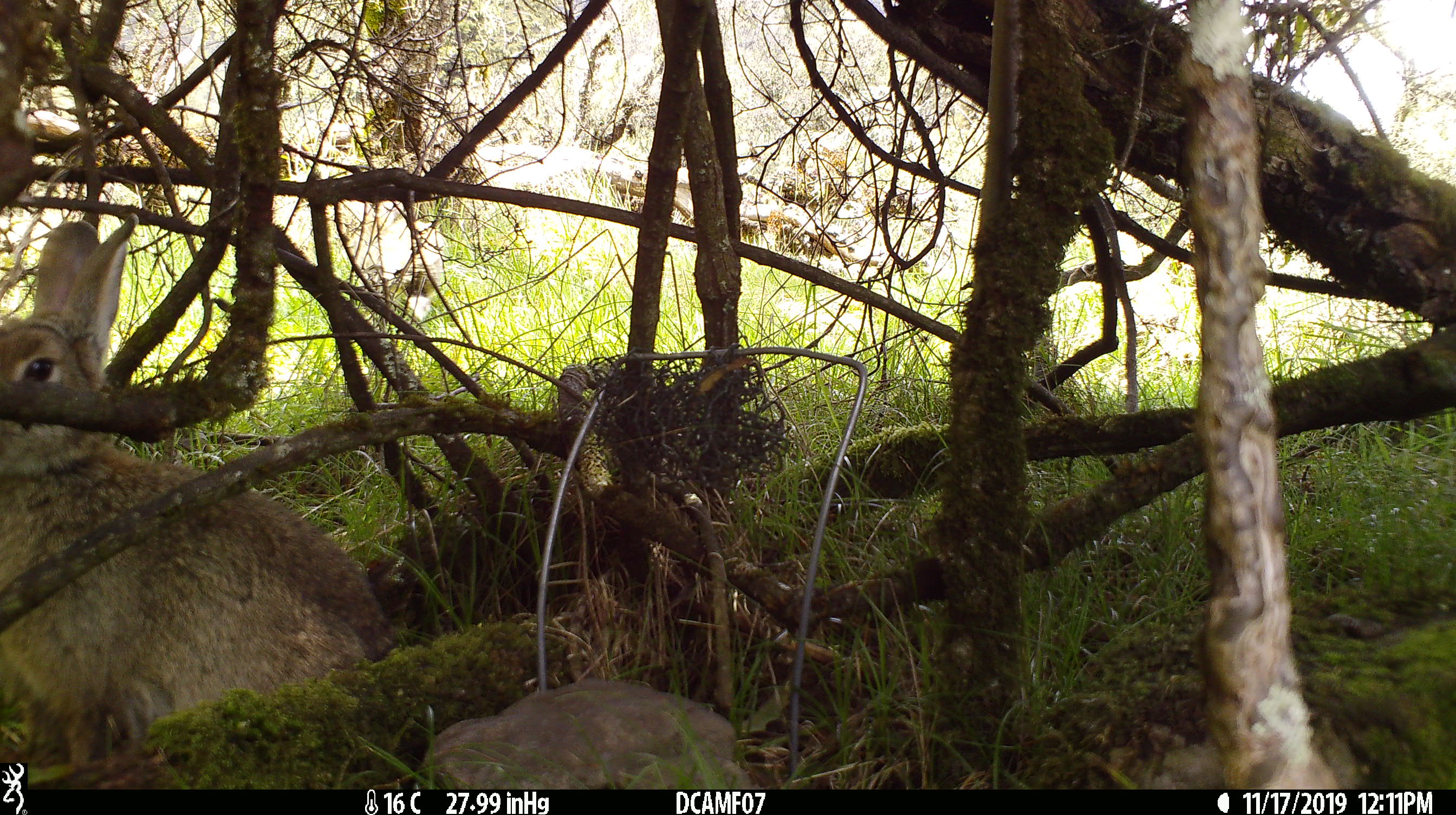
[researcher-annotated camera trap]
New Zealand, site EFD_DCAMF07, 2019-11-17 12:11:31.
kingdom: Animalia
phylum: Chordata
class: Mammalia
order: Lagomorpha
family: Leporidae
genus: Oryctolagus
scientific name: Oryctolagus cuniculus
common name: european rabbit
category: rabbit